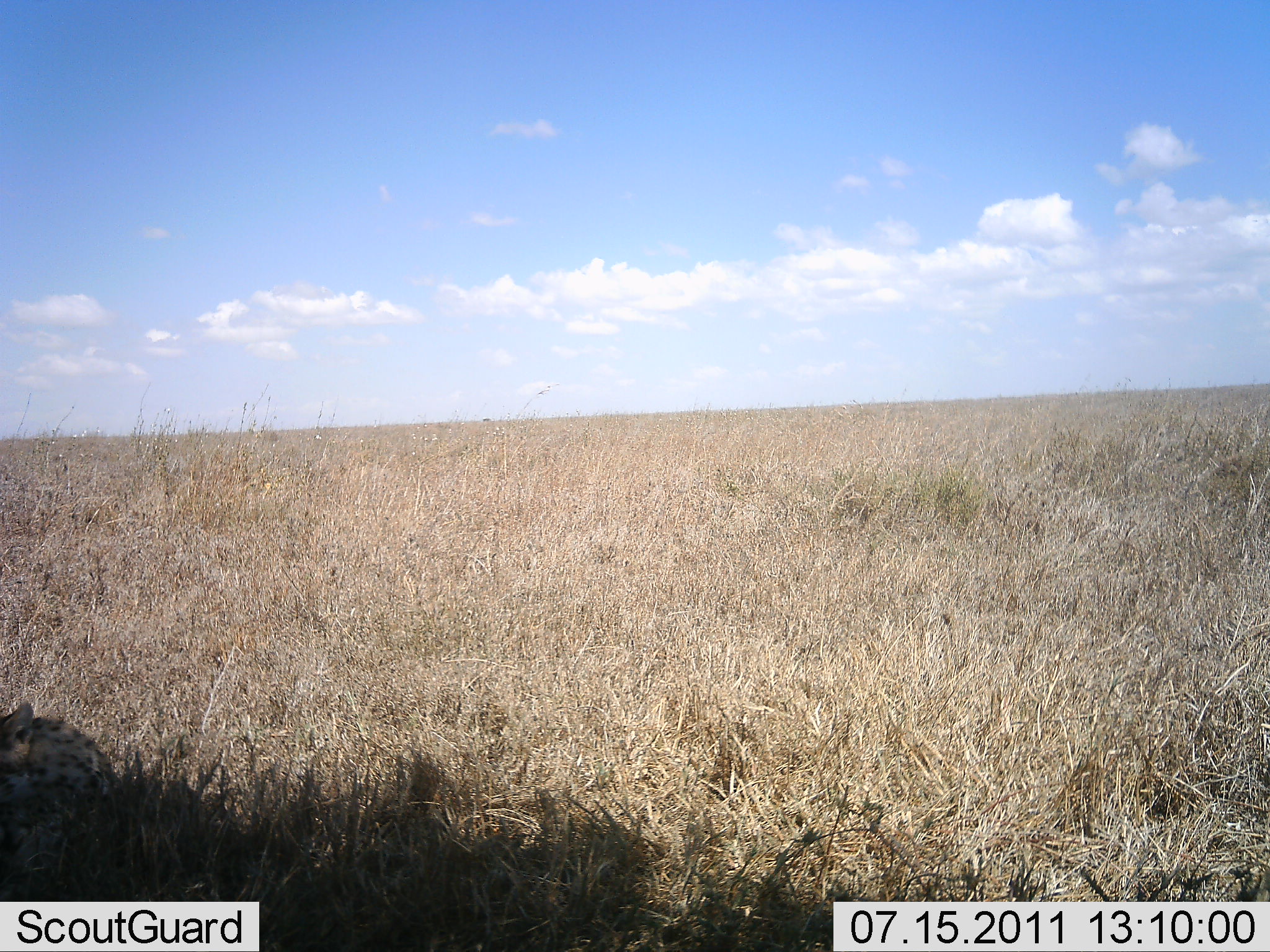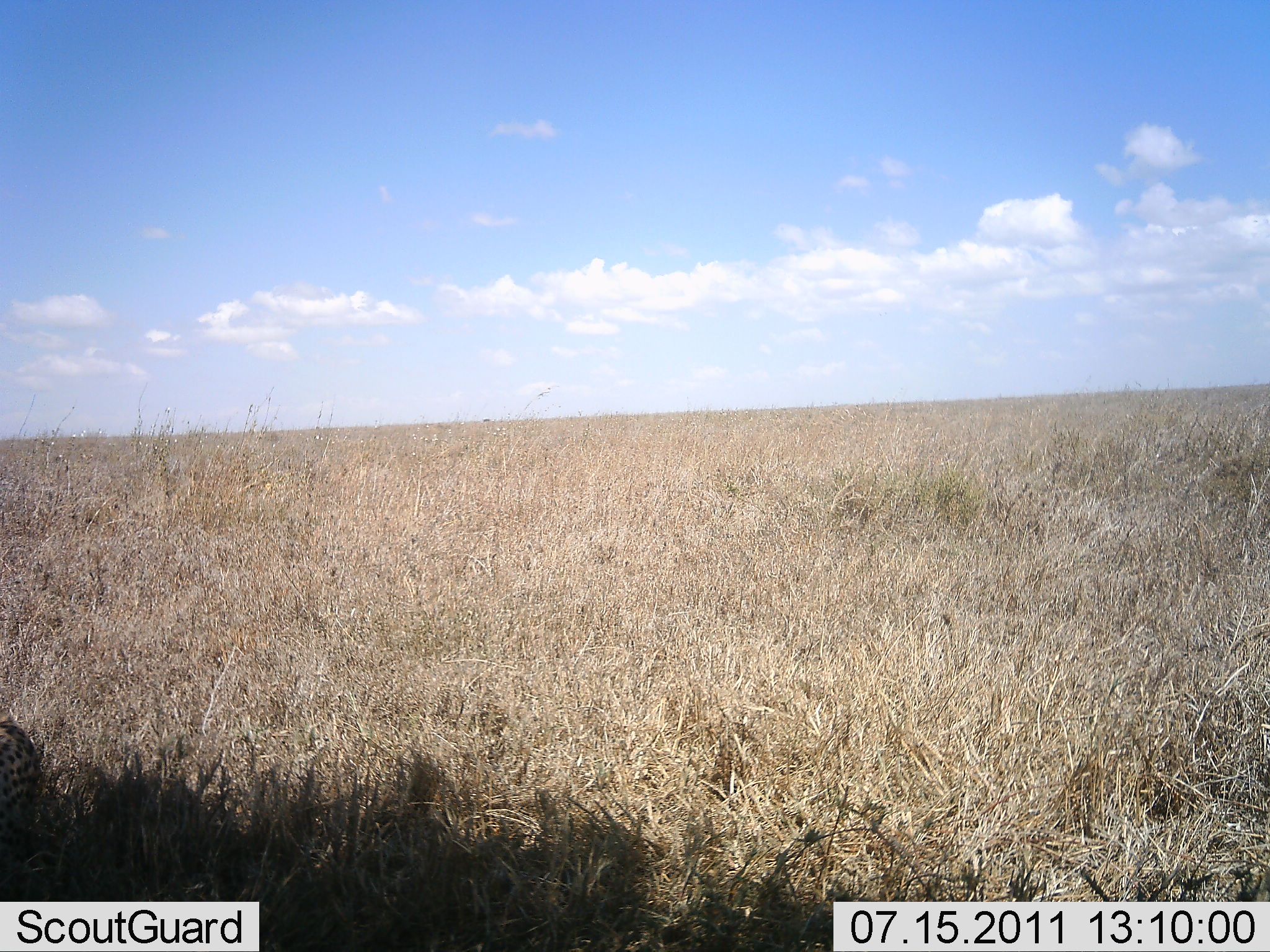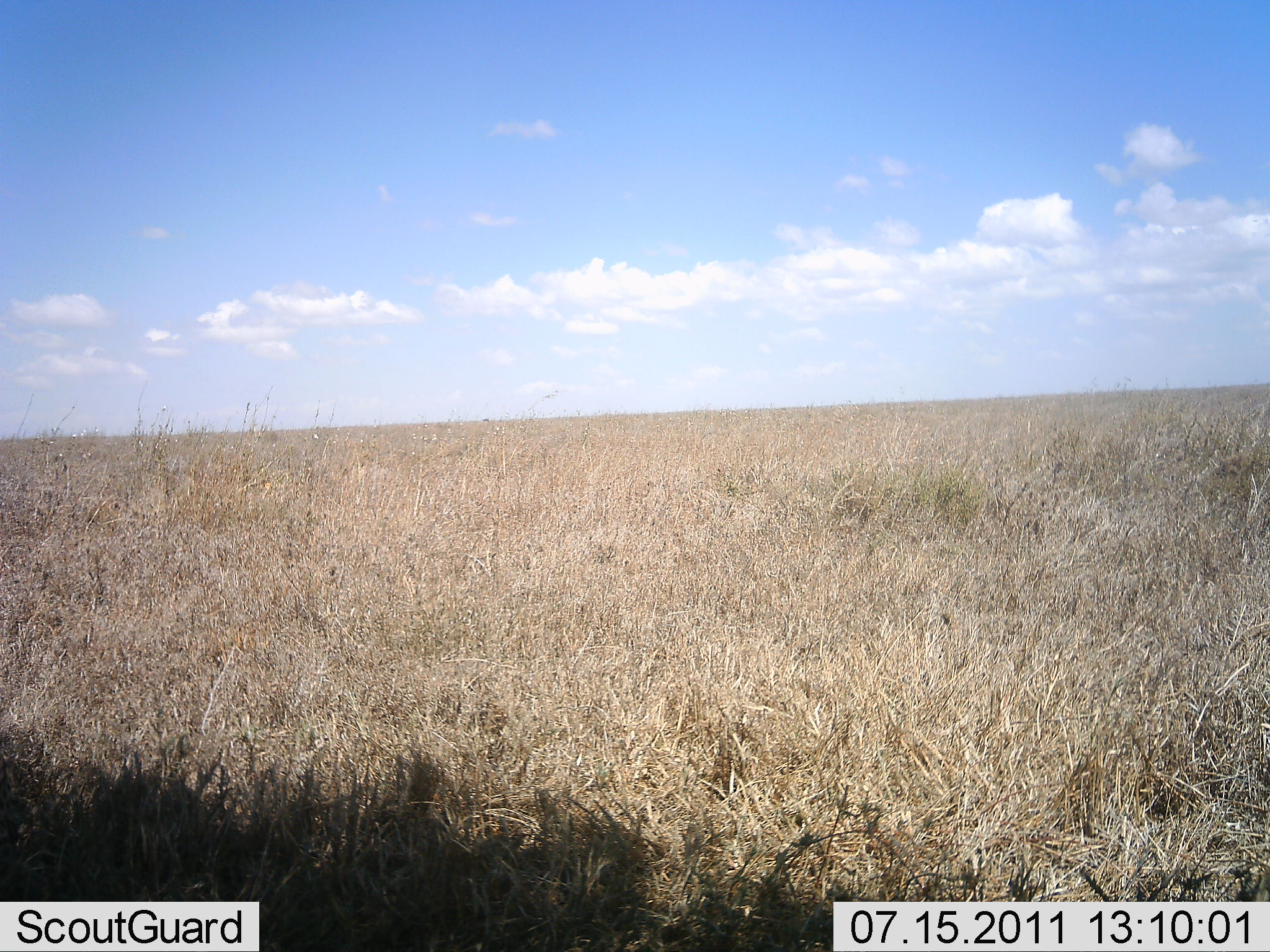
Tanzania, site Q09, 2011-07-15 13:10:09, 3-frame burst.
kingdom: Animalia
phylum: Chordata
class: Mammalia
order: Carnivora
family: Felidae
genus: Acinonyx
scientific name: Acinonyx jubatus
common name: cheetah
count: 1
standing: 10%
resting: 60%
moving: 30%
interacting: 0%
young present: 0%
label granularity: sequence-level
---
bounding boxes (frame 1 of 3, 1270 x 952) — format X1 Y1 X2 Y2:
animal: 0 698 134 900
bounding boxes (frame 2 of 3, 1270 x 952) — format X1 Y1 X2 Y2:
animal: 0 698 43 881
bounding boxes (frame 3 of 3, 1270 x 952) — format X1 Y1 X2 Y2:
animal: 0 755 19 884